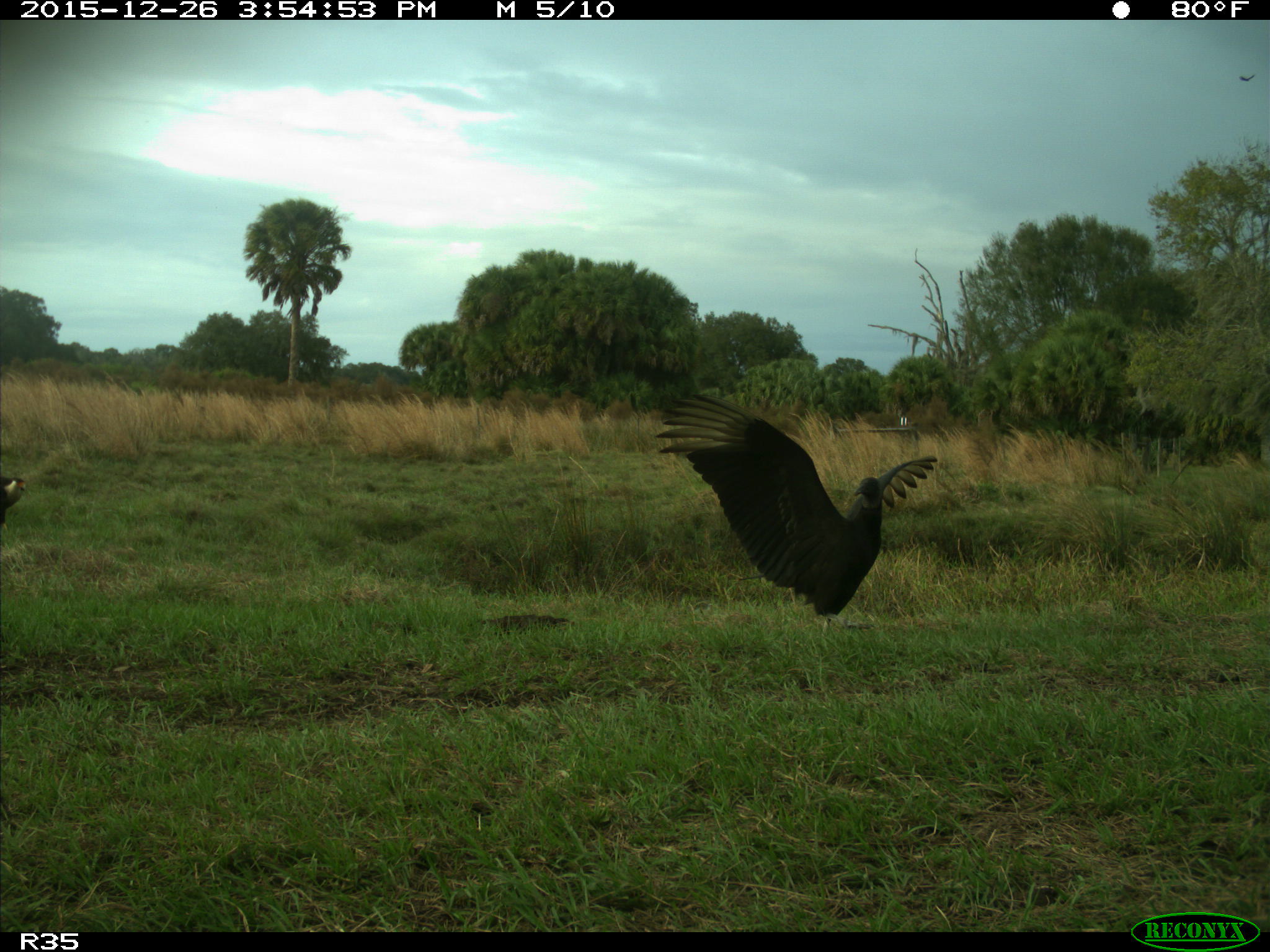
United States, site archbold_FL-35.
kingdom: Animalia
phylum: Chordata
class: Aves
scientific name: Aves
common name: birds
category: unidentified bird